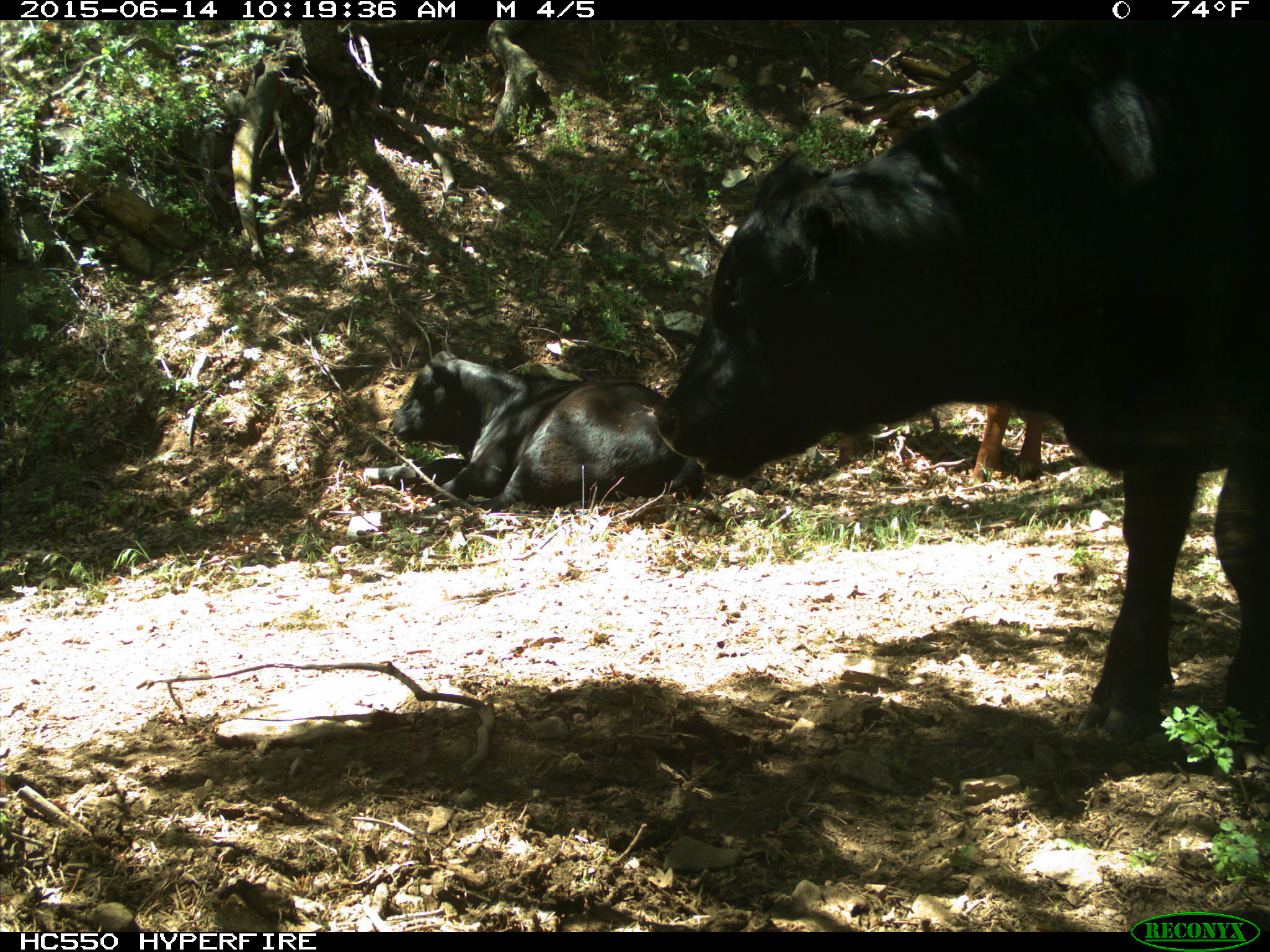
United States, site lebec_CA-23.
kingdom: Animalia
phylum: Chordata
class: Mammalia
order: Artiodactyla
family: Bovidae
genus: Bos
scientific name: Bos taurus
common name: domestic cow